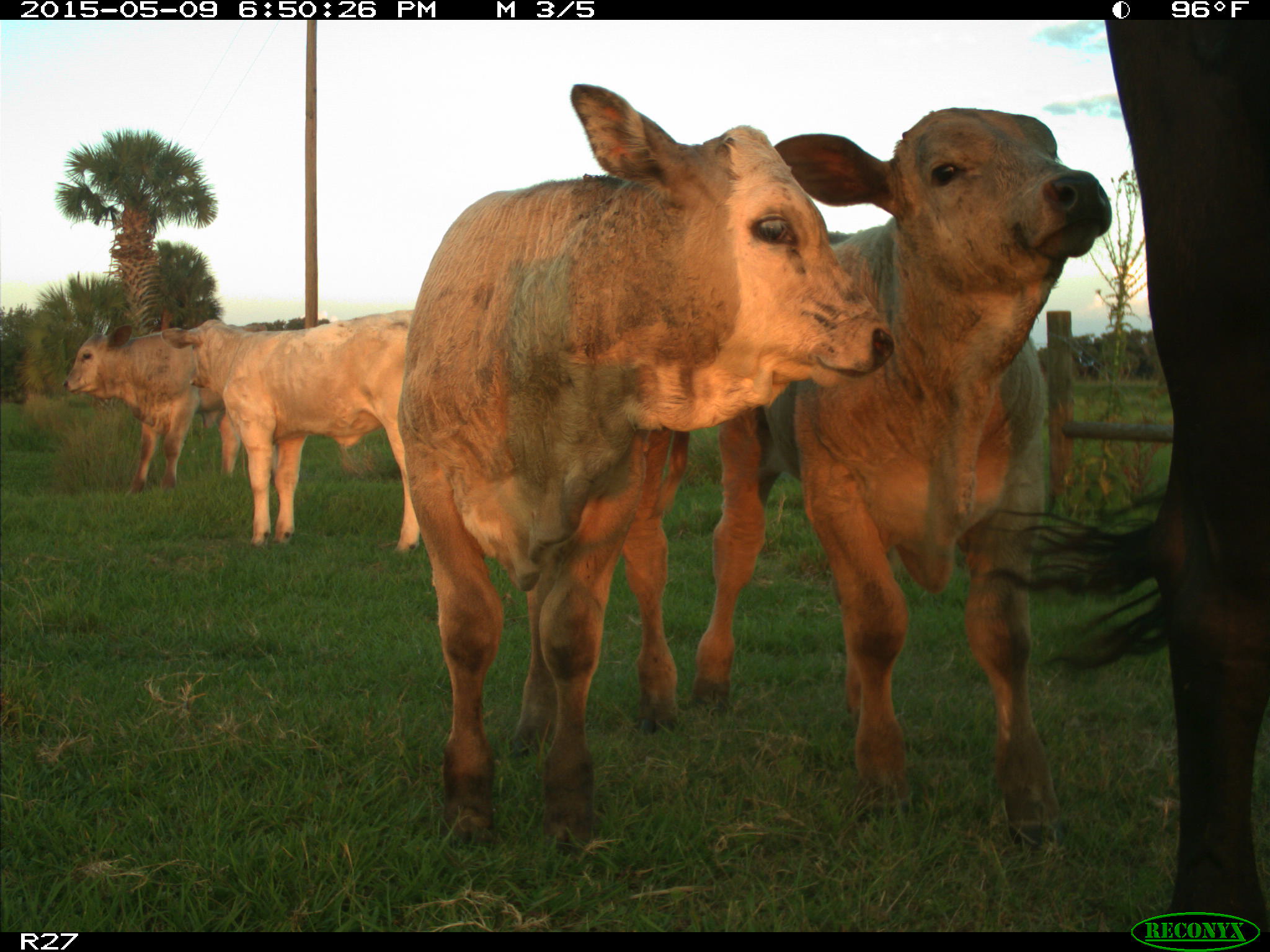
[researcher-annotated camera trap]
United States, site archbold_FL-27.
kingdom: Animalia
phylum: Chordata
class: Mammalia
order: Artiodactyla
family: Bovidae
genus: Bos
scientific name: Bos taurus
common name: domestic cow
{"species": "Bos taurus (domestic cow)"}